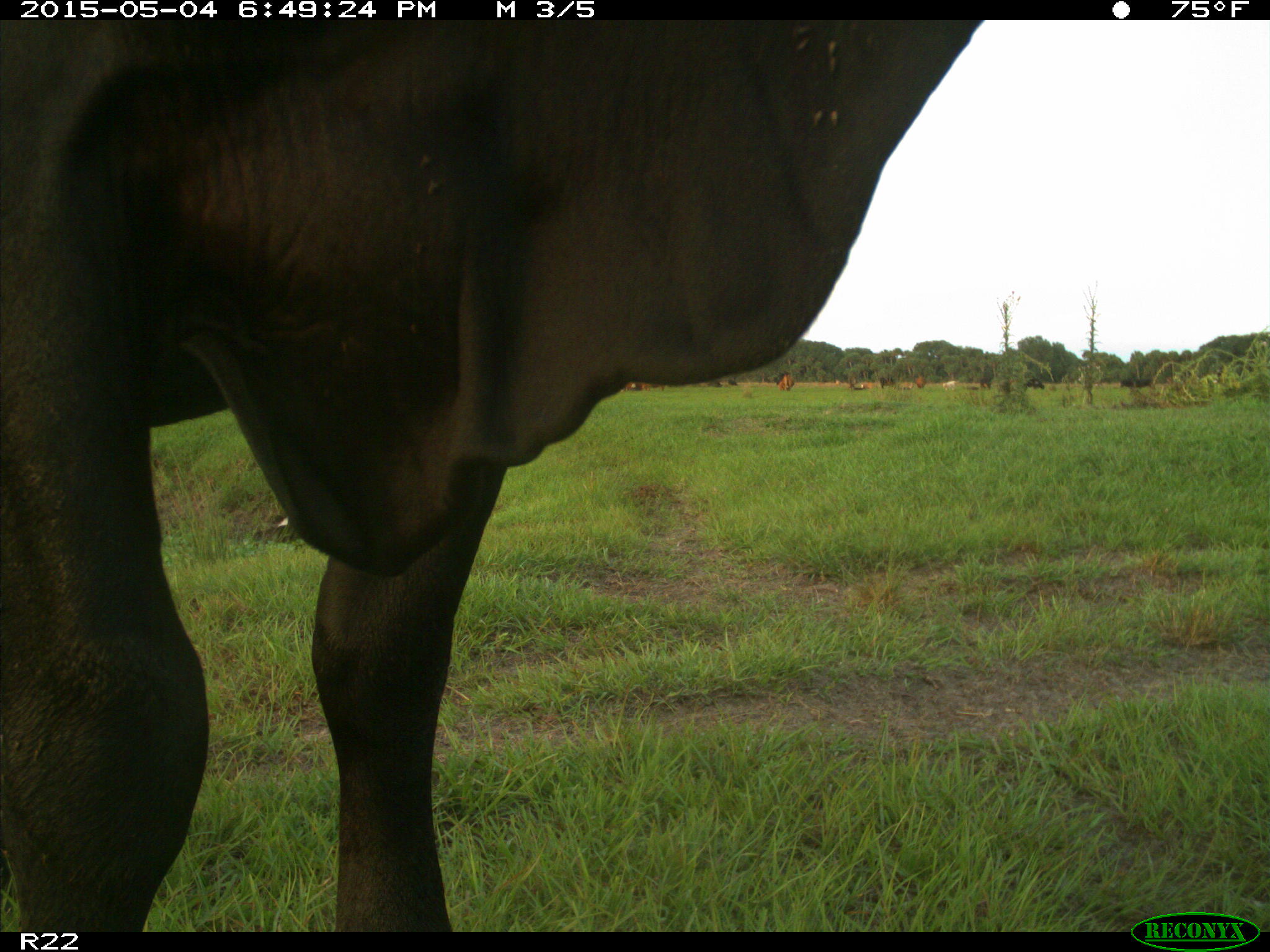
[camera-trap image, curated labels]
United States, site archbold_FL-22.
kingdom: Animalia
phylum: Chordata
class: Mammalia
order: Artiodactyla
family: Bovidae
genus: Bos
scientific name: Bos taurus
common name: domestic cow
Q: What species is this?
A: Bos taurus (domestic cow).